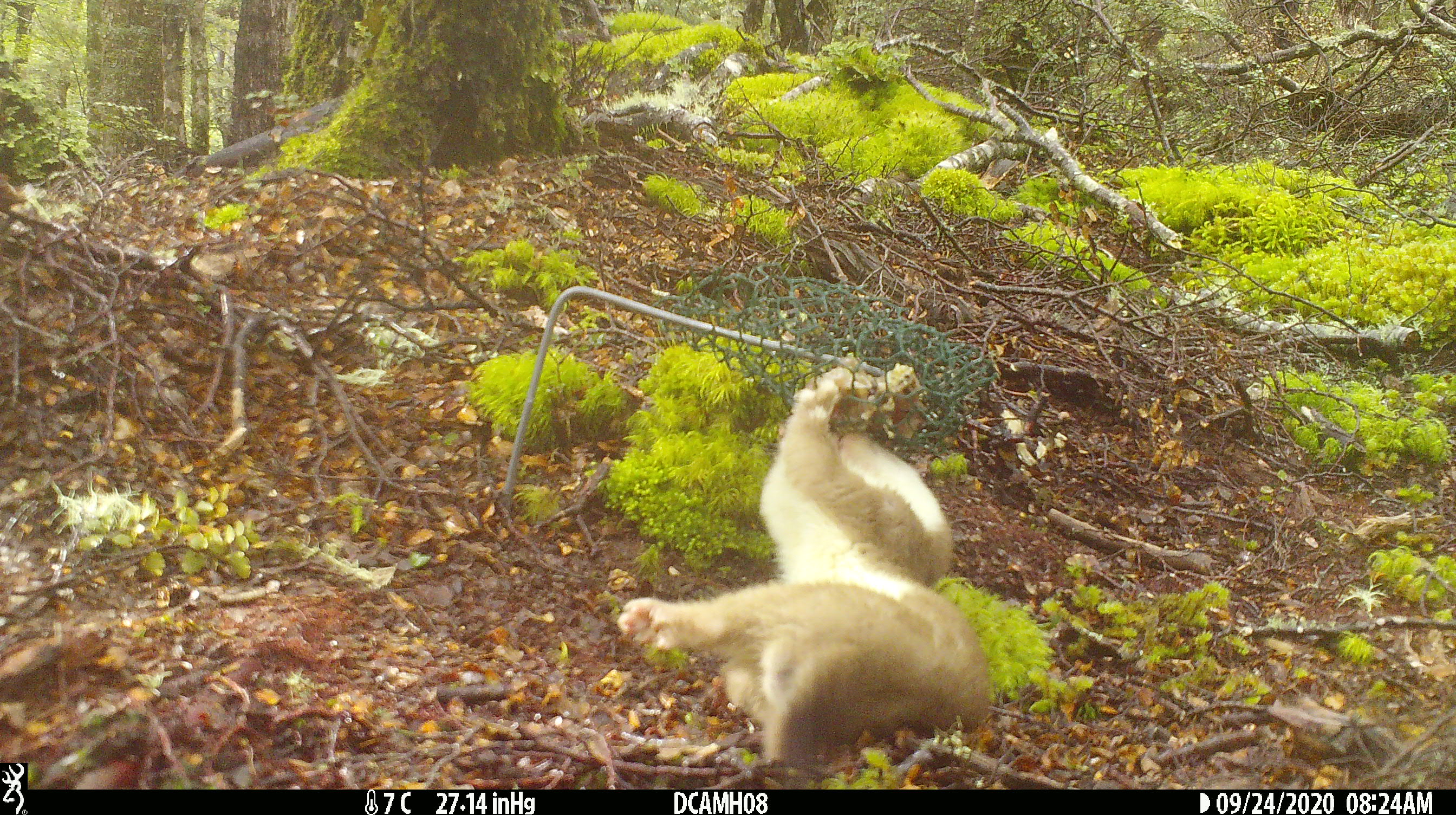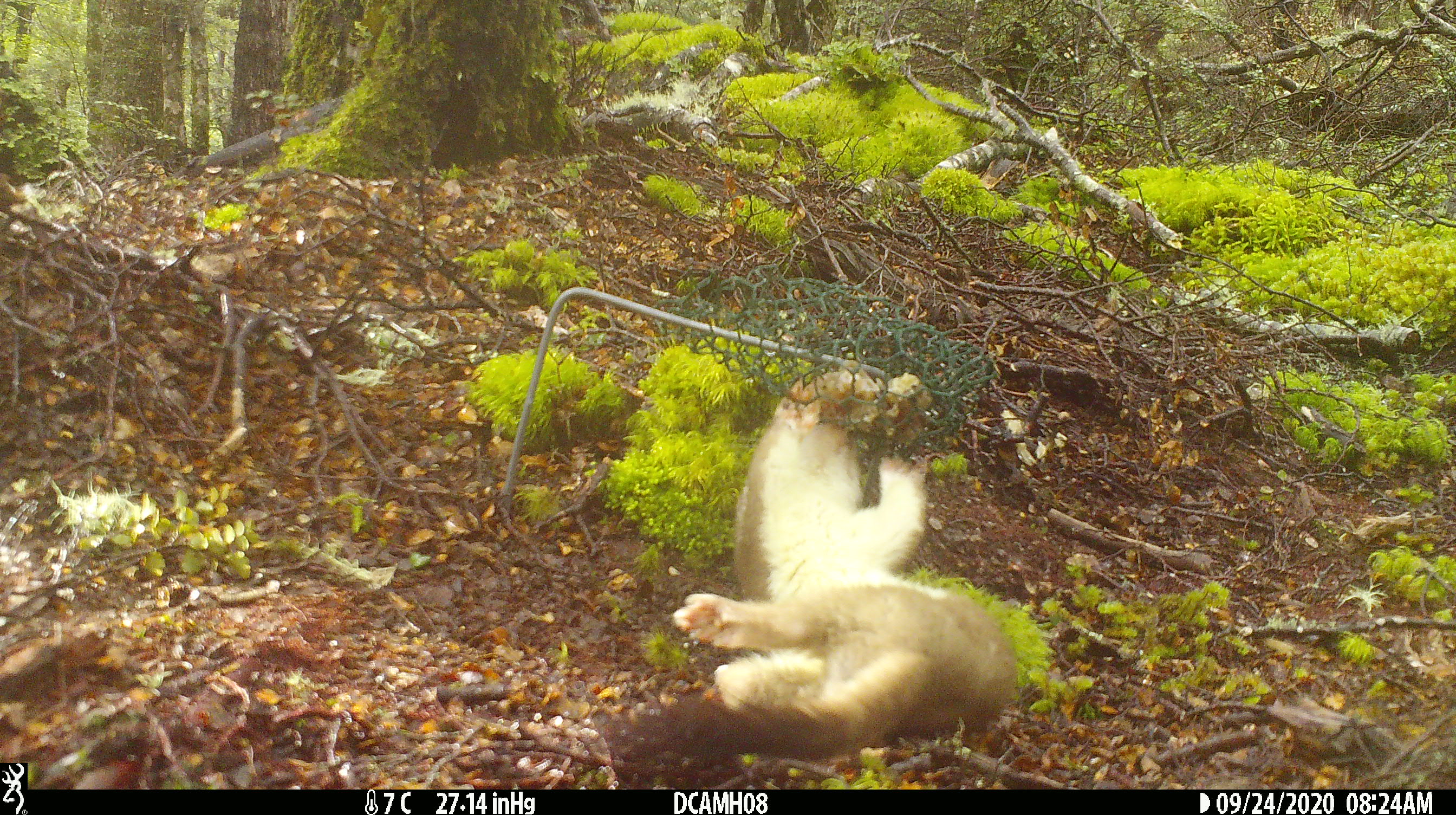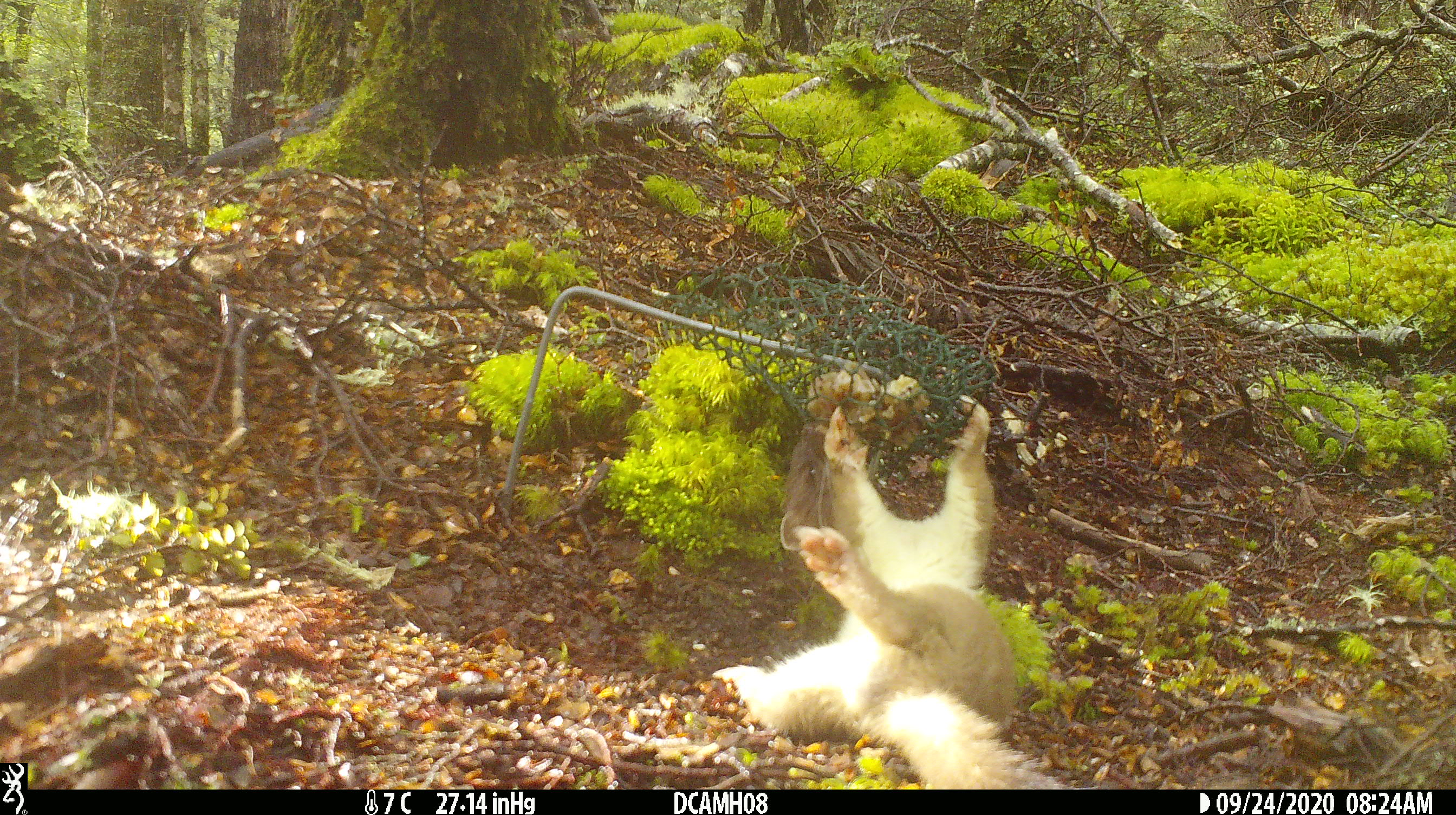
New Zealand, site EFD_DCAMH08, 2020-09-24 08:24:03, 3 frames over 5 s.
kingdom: Animalia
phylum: Chordata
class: Mammalia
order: Carnivora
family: Mustelidae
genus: Mustela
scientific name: Mustela erminea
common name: stoat